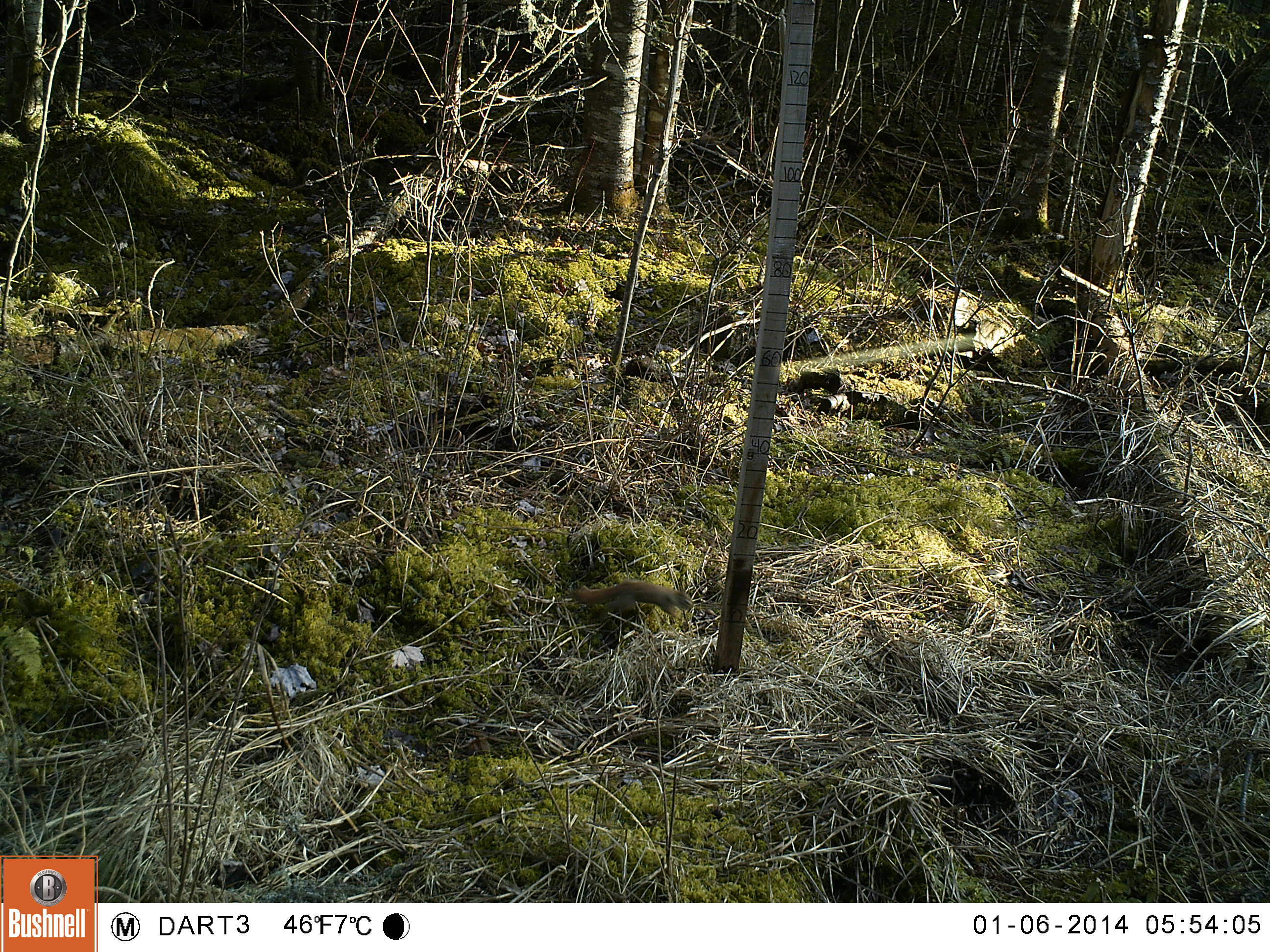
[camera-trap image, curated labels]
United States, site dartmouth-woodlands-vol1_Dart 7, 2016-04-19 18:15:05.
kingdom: Animalia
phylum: Chordata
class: Mammalia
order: Rodentia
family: Sciuridae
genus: Tamiasciurus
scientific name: Tamiasciurus hudsonicus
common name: red squirrel